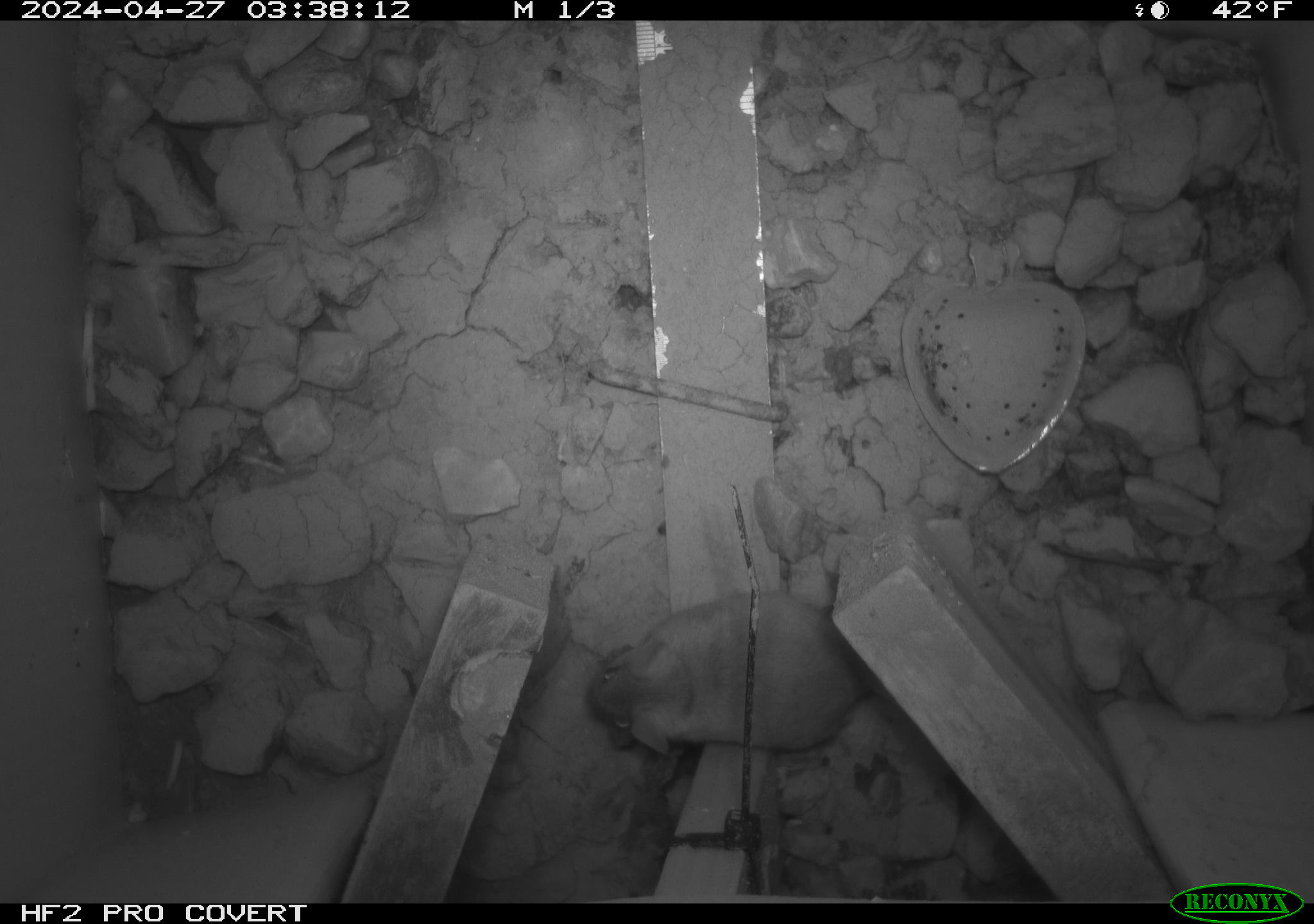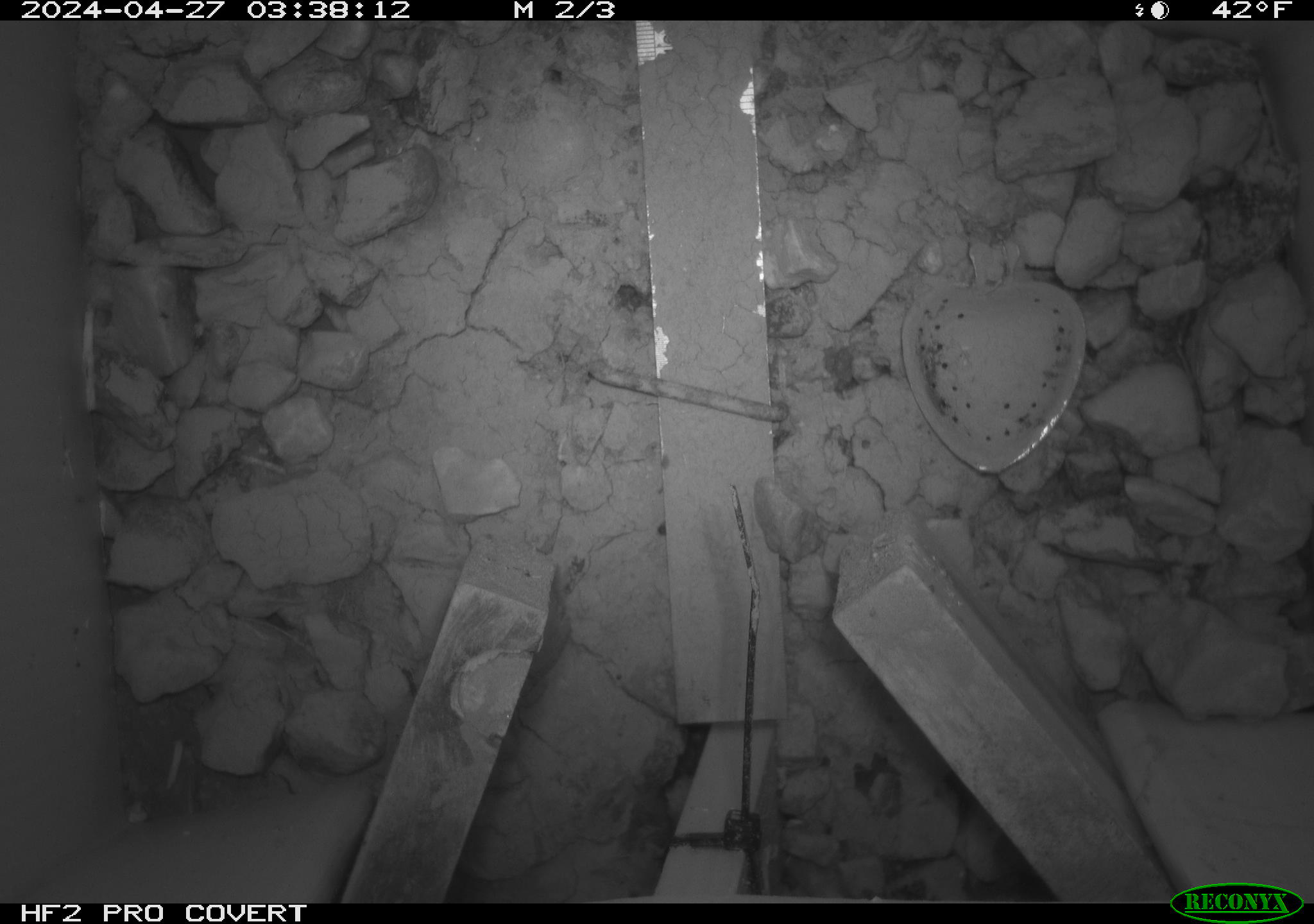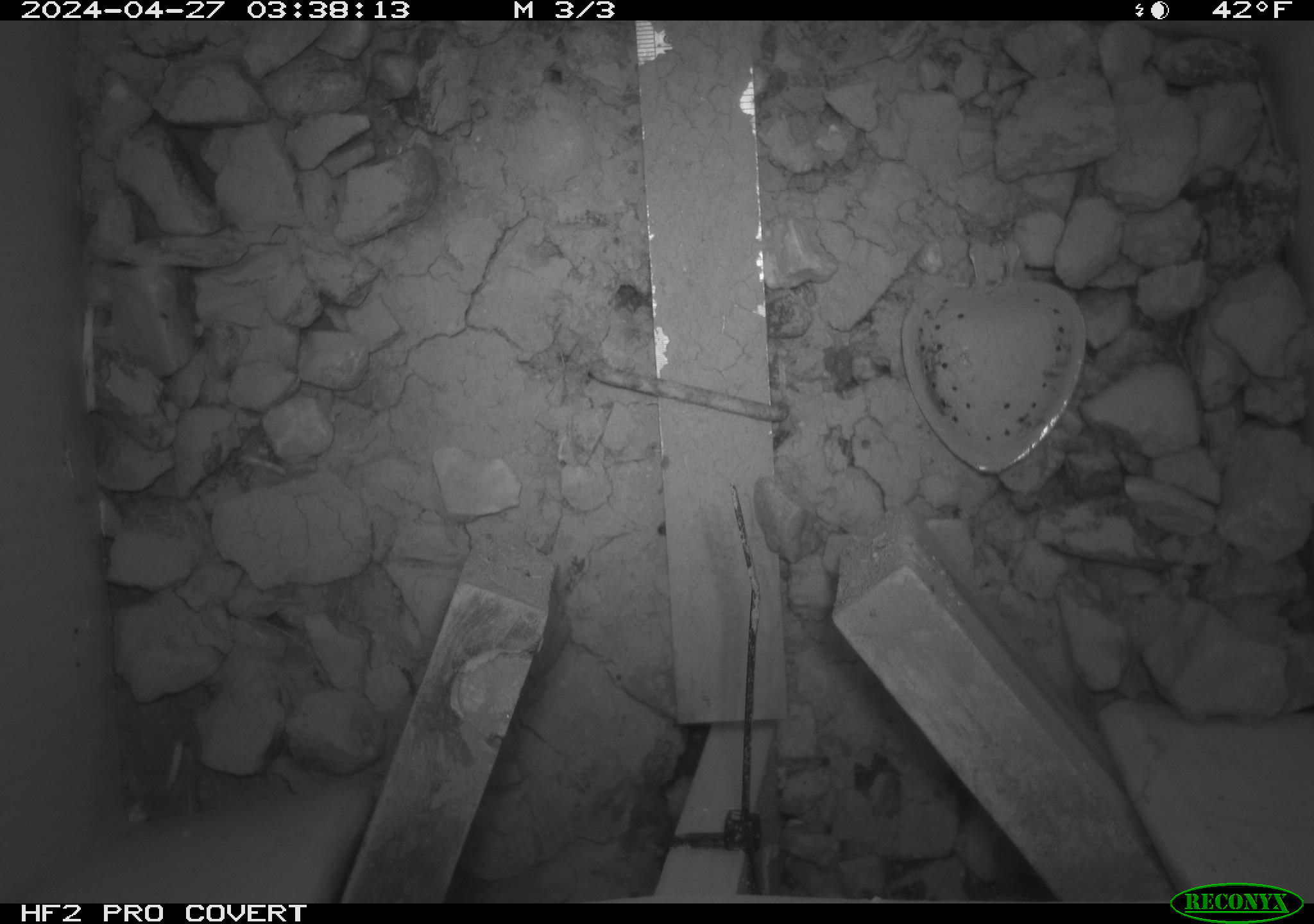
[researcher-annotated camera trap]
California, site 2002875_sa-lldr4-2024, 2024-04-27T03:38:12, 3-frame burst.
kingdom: Animalia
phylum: Chordata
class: Mammalia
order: Rodentia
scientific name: Rodentia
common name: rodent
Rodent (Rodentia).